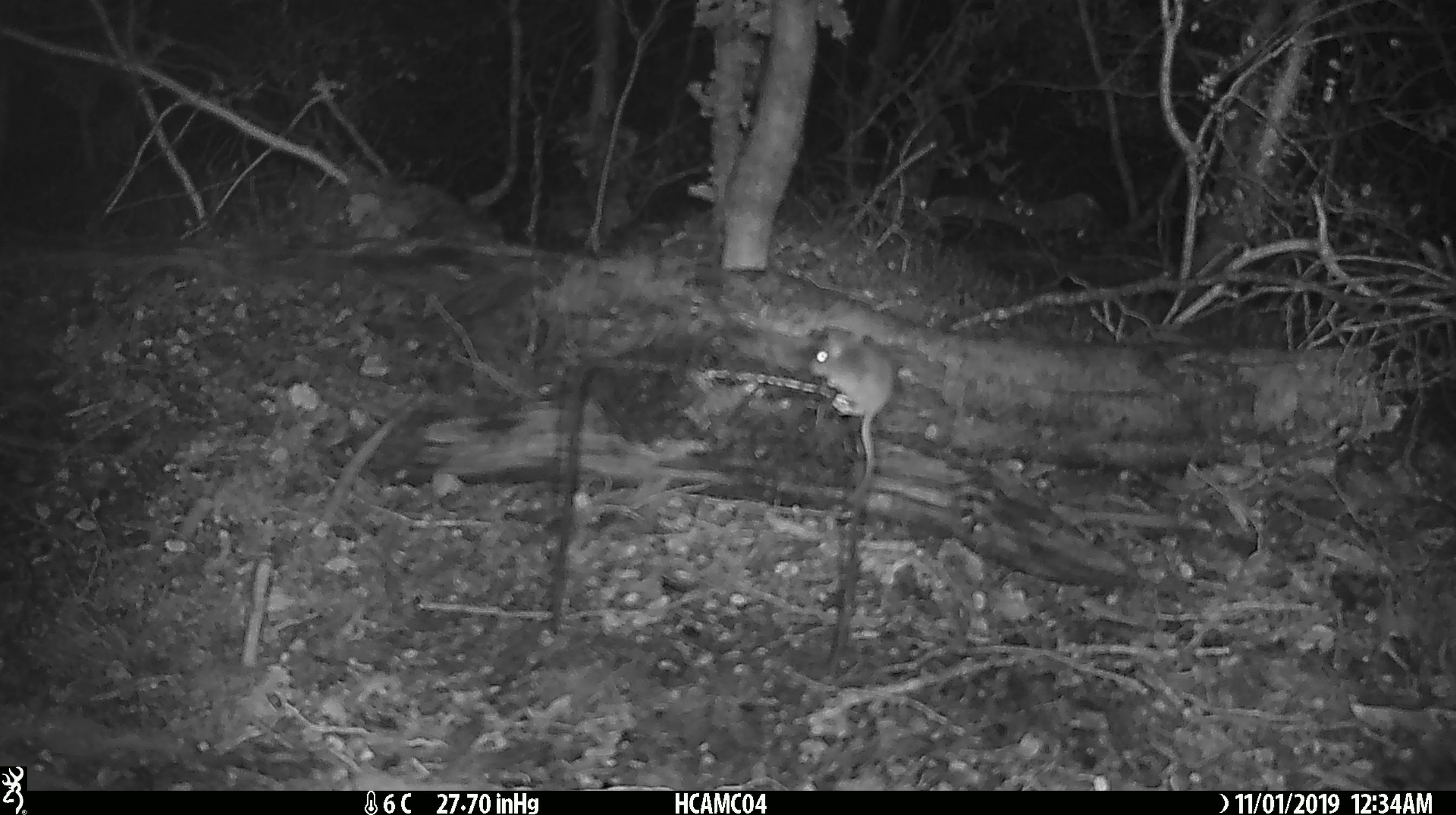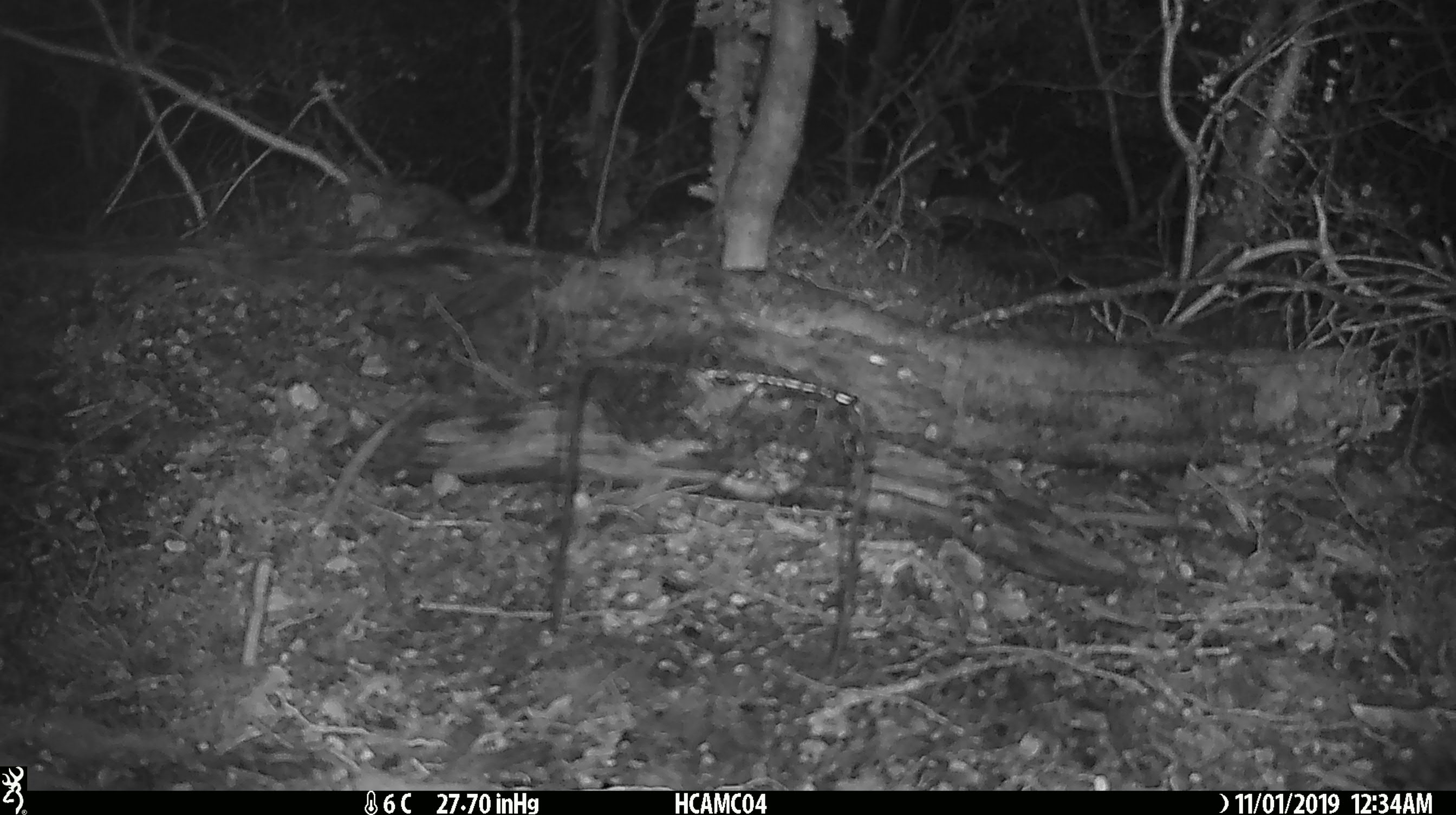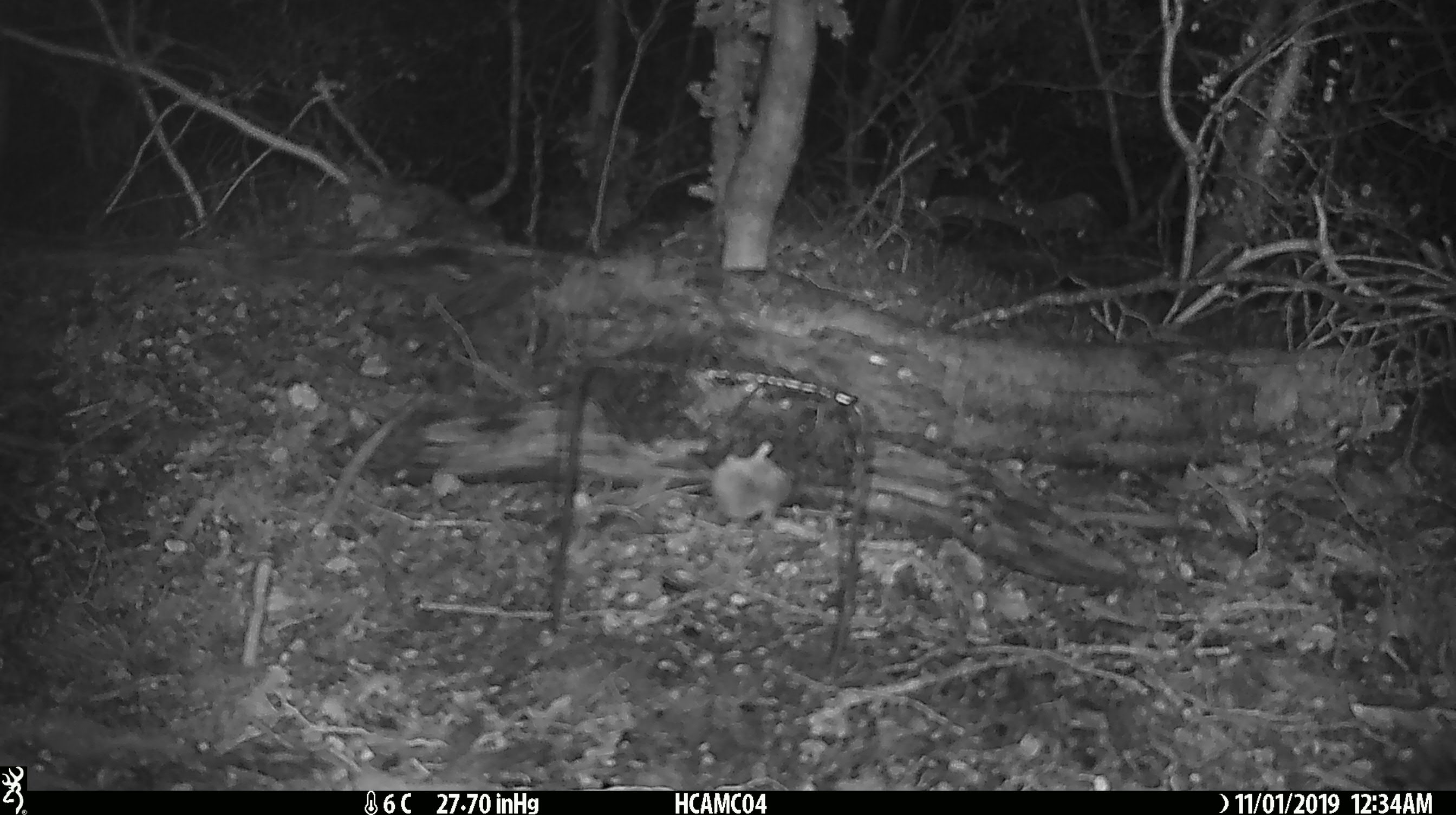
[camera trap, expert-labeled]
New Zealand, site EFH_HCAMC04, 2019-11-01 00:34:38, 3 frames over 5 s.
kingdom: Animalia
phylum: Chordata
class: Mammalia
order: Rodentia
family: Muridae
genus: Mus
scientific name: Mus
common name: mouse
Mouse (Mus).